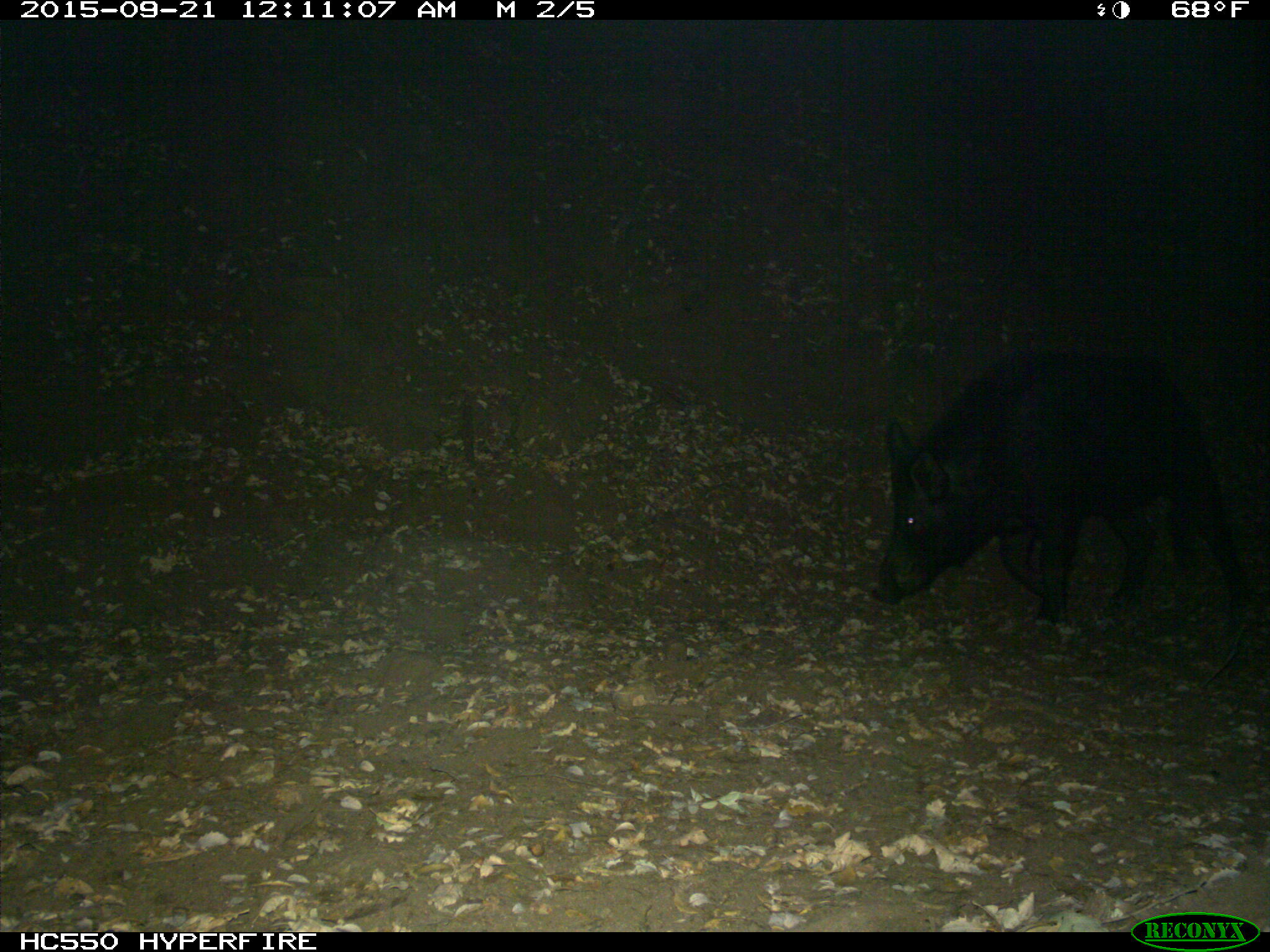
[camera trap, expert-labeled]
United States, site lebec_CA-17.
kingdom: Animalia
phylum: Chordata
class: Mammalia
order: Artiodactyla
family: Suidae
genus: Sus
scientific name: Sus scrofa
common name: wild boar